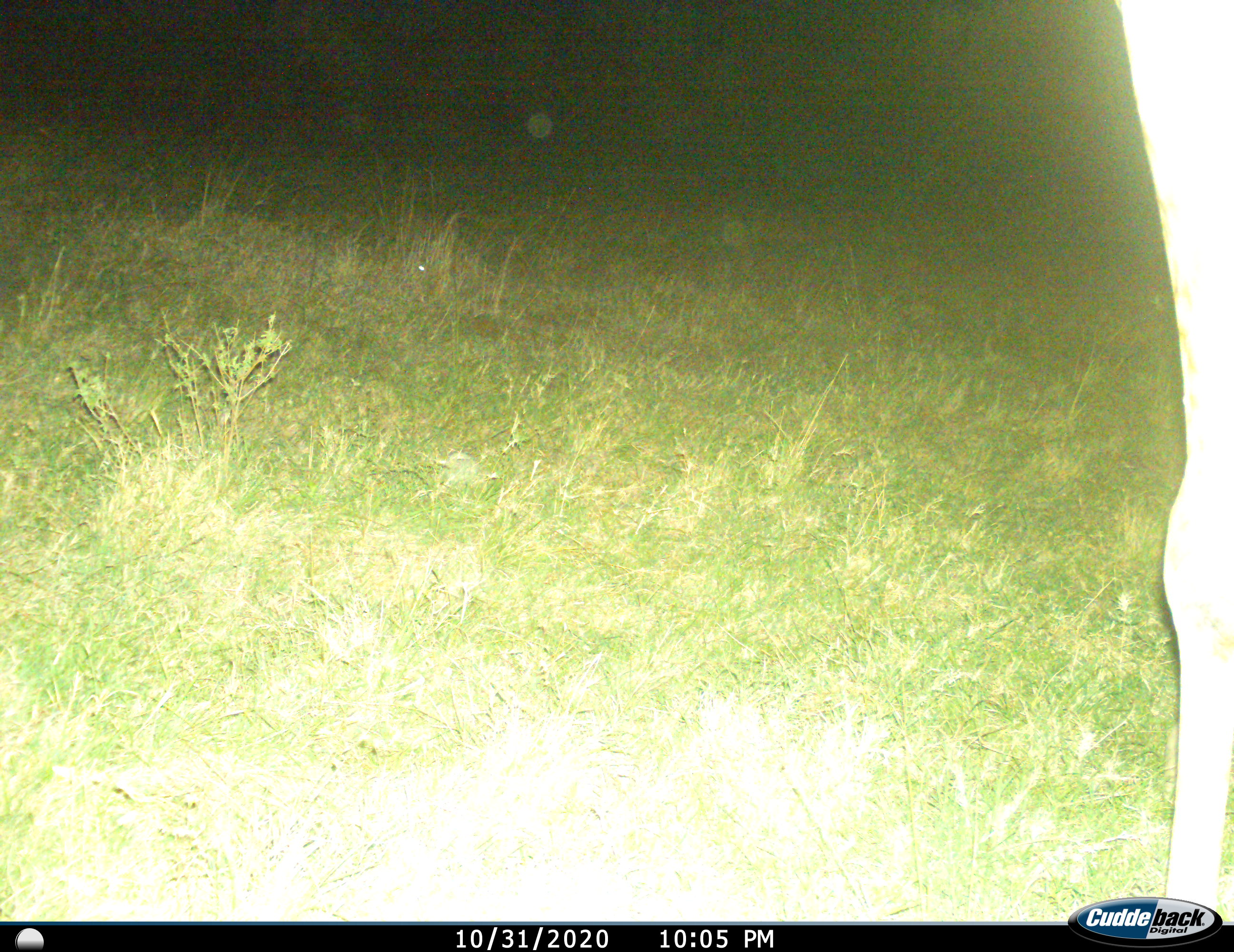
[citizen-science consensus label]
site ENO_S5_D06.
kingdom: Animalia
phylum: Chordata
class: Mammalia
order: Artiodactyla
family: Giraffidae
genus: Giraffa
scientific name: Giraffa camelopardalis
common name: giraffe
Giraffe (Giraffa camelopardalis), count 1. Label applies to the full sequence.